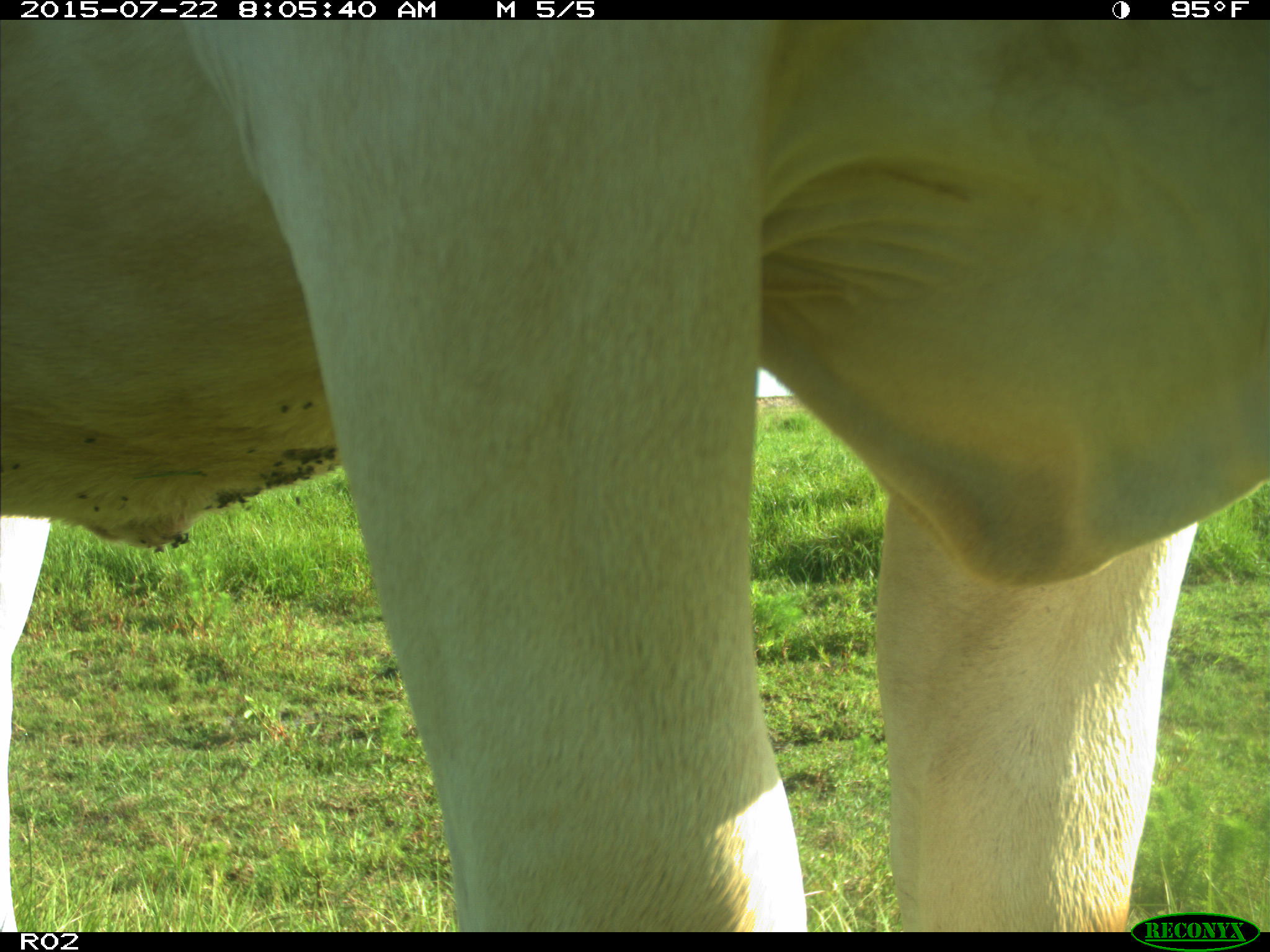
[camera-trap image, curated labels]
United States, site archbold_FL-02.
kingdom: Animalia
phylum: Chordata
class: Mammalia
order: Artiodactyla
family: Bovidae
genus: Bos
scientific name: Bos taurus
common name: domestic cow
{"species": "Bos taurus (domestic cow)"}